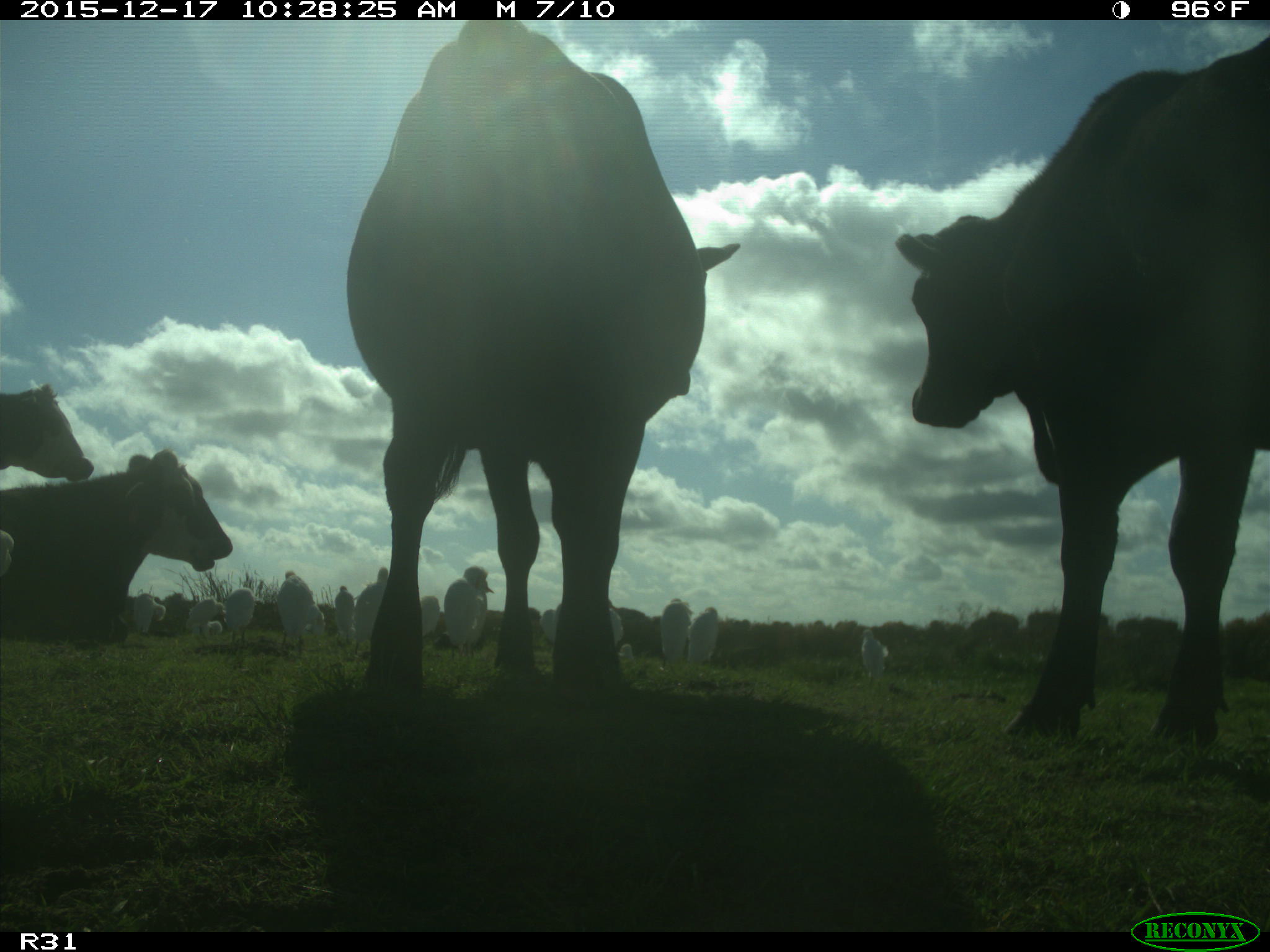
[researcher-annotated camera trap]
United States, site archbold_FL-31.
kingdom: Animalia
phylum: Chordata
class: Mammalia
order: Artiodactyla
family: Bovidae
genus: Bos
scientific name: Bos taurus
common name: domestic cow